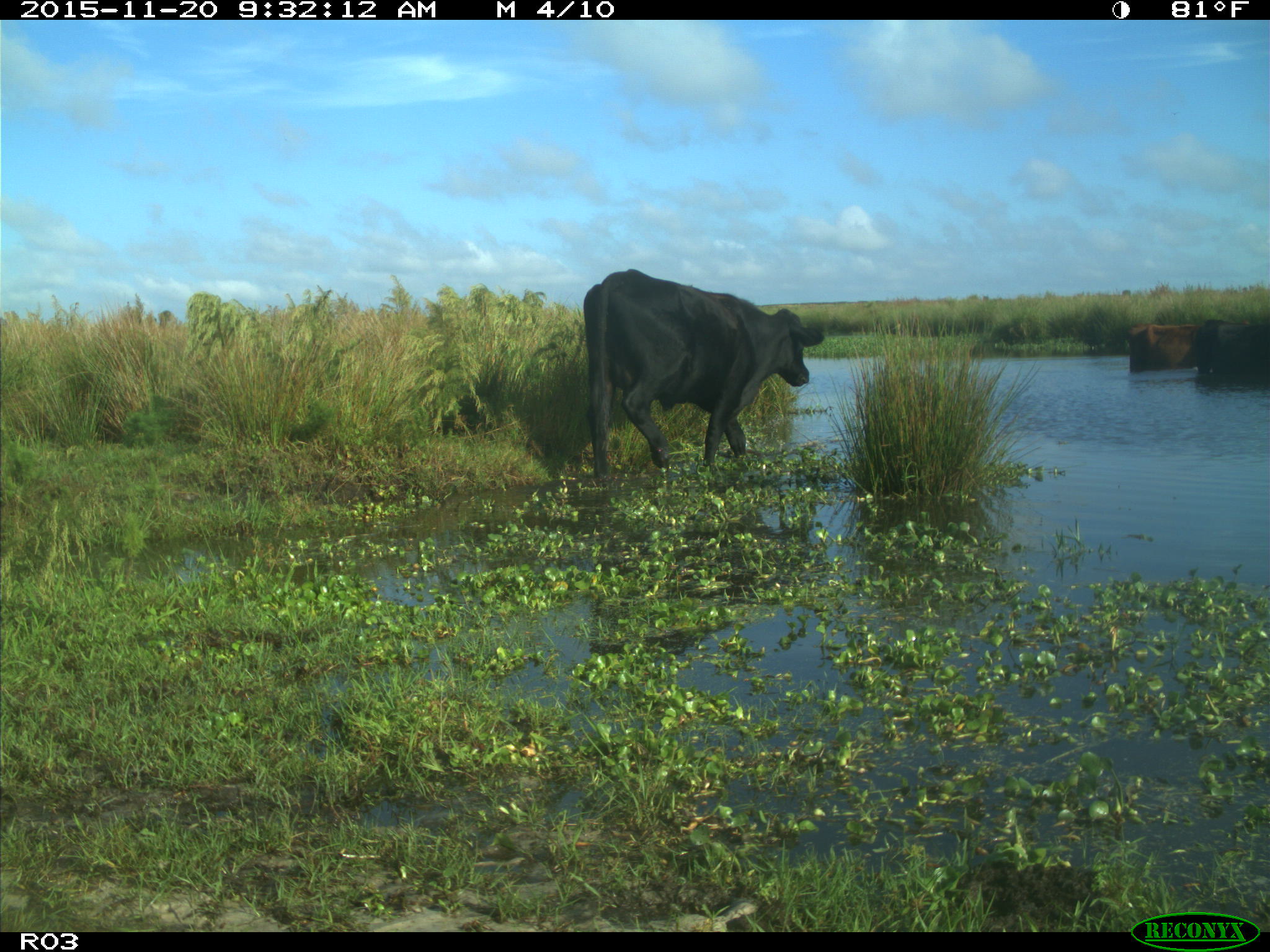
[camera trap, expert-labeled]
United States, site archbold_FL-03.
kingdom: Animalia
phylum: Chordata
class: Mammalia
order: Artiodactyla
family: Bovidae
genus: Bos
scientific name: Bos taurus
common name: domestic cow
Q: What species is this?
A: Bos taurus (domestic cow).